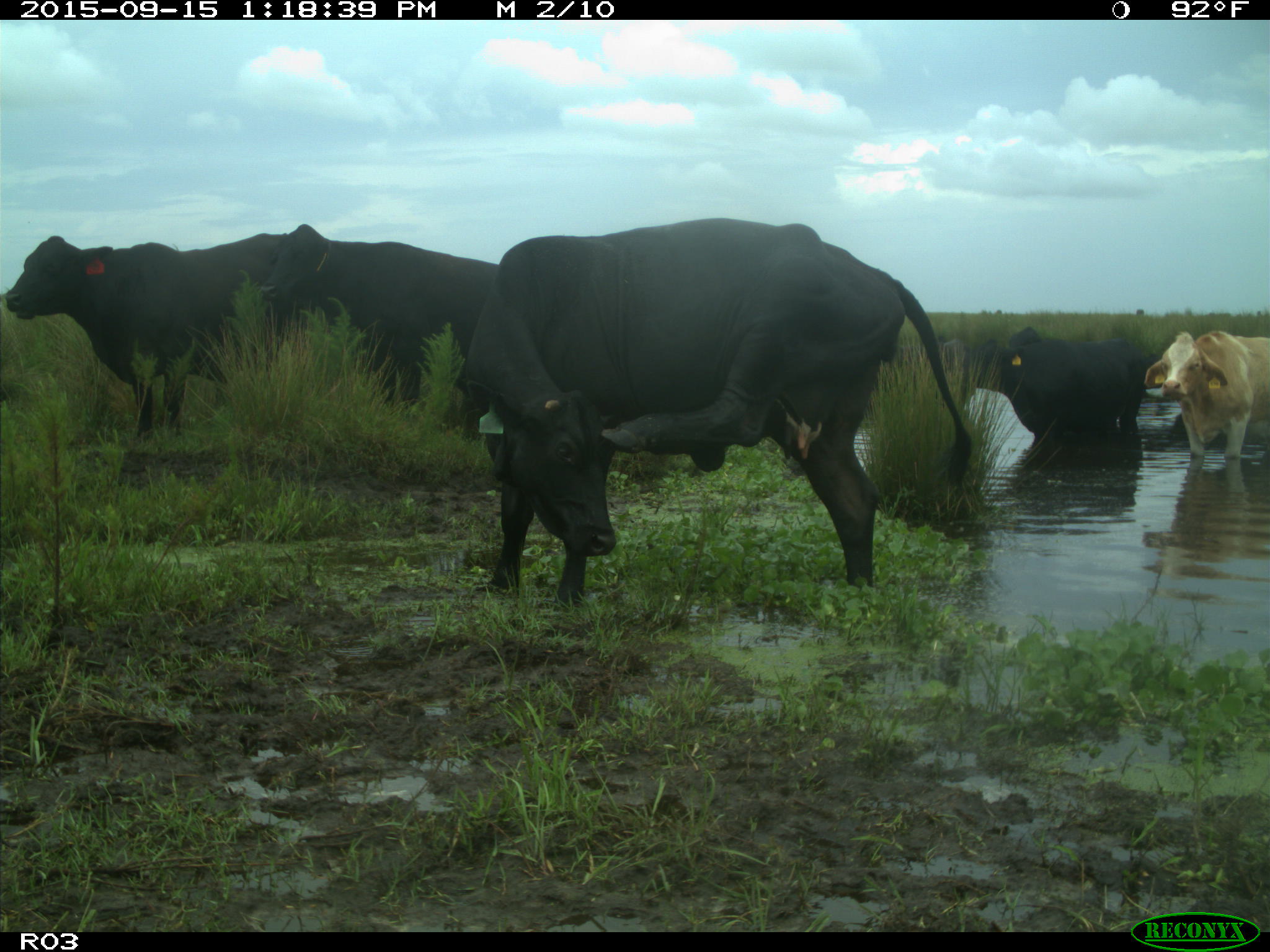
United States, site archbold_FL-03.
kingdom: Animalia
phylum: Chordata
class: Mammalia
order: Artiodactyla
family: Bovidae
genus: Bos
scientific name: Bos taurus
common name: domestic cow